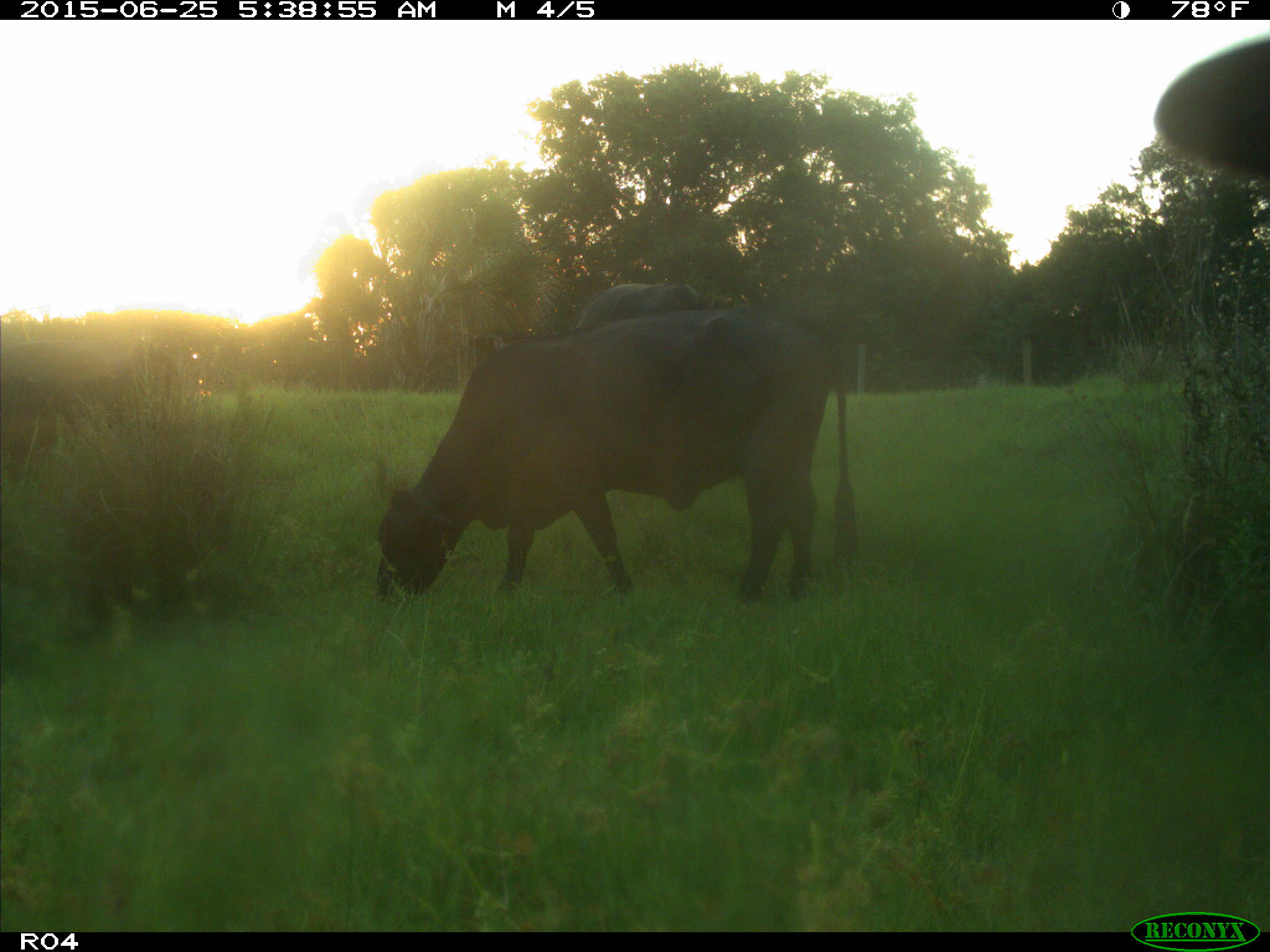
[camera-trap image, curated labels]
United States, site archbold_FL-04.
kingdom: Animalia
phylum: Chordata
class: Mammalia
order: Artiodactyla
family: Bovidae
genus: Bos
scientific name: Bos taurus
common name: domestic cow